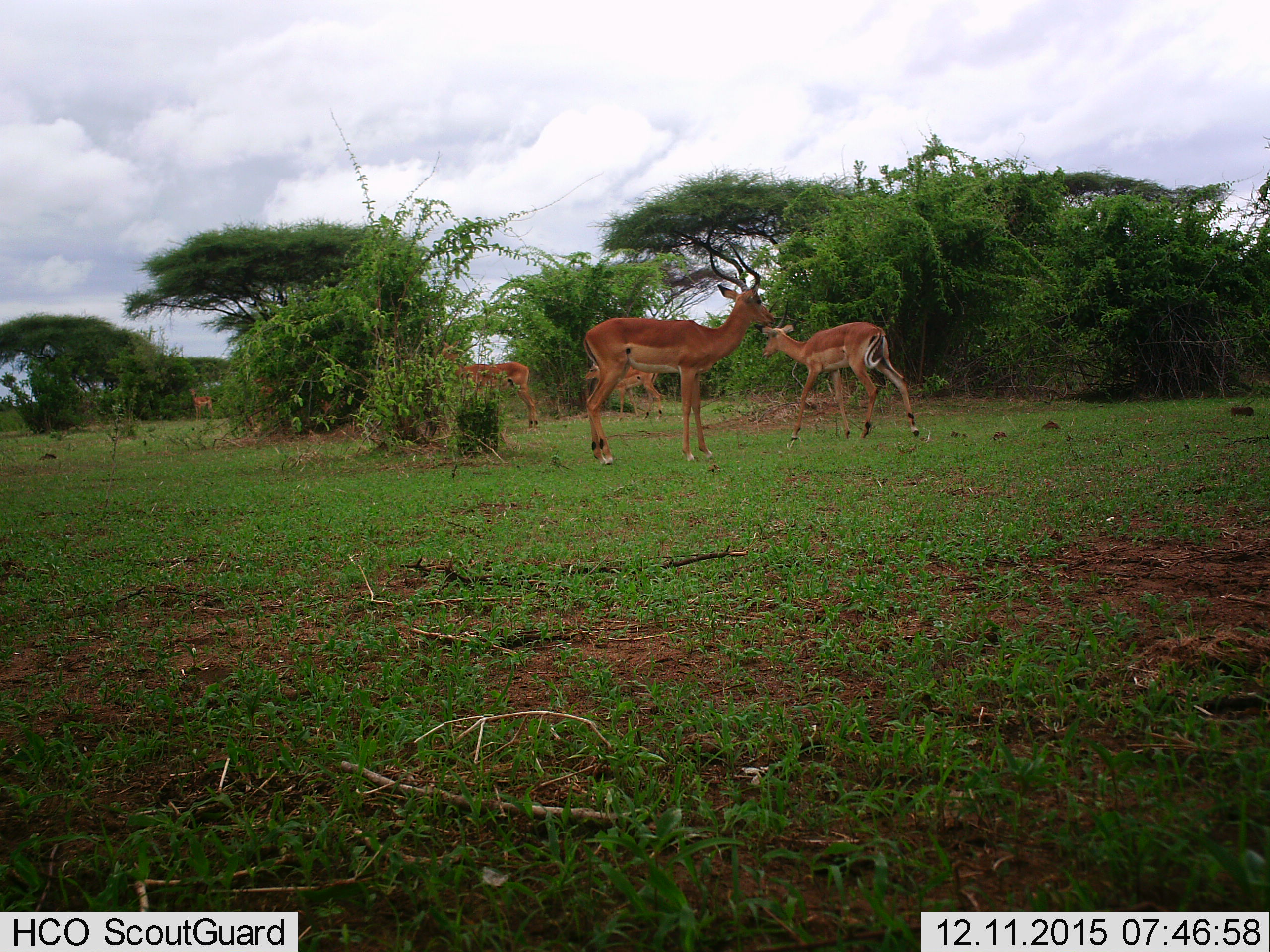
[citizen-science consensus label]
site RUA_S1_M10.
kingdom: Animalia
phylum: Chordata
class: Mammalia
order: Artiodactyla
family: Bovidae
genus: Aepyceros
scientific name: Aepyceros melampus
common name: impala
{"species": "impala (Aepyceros melampus)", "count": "5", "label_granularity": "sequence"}